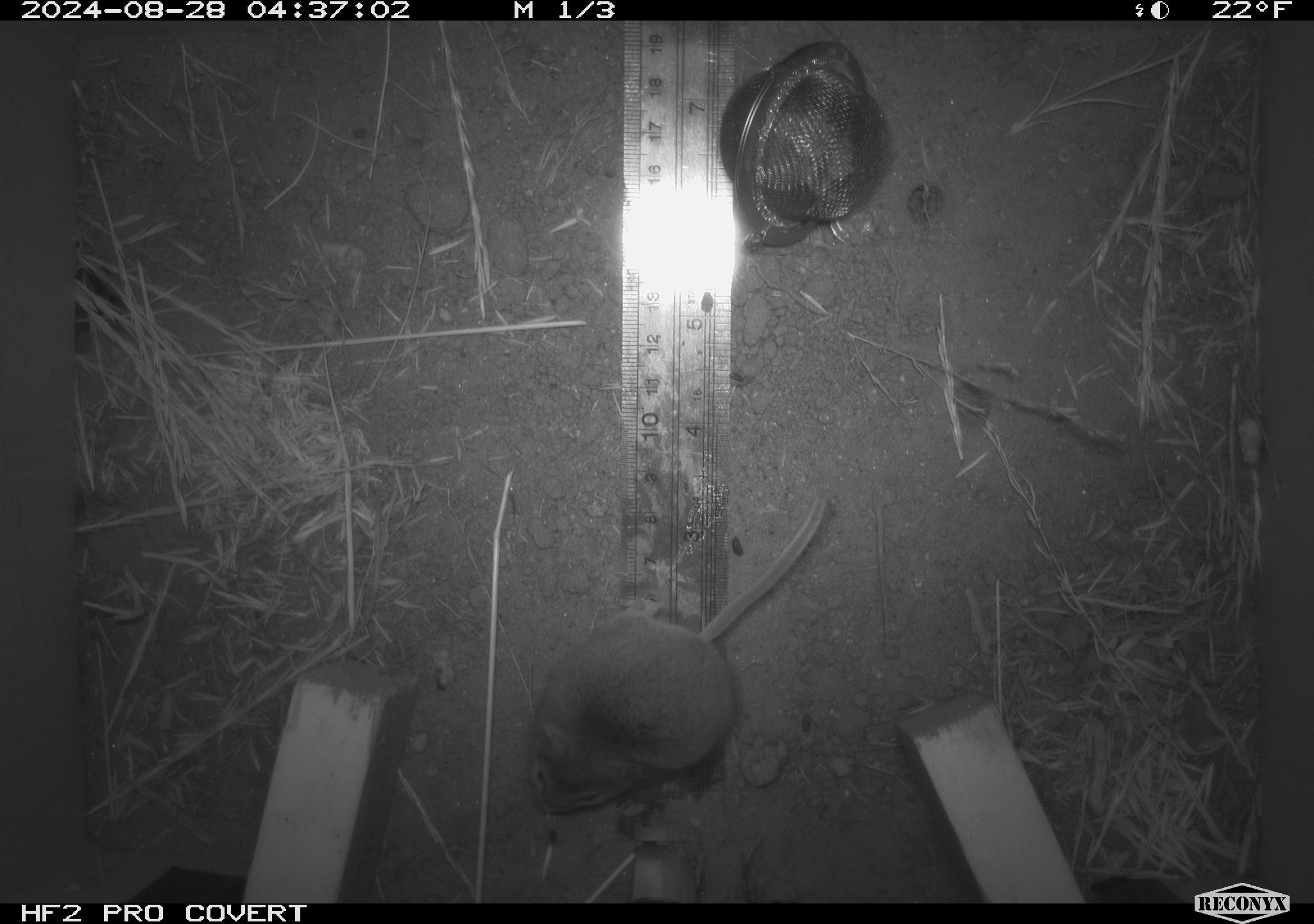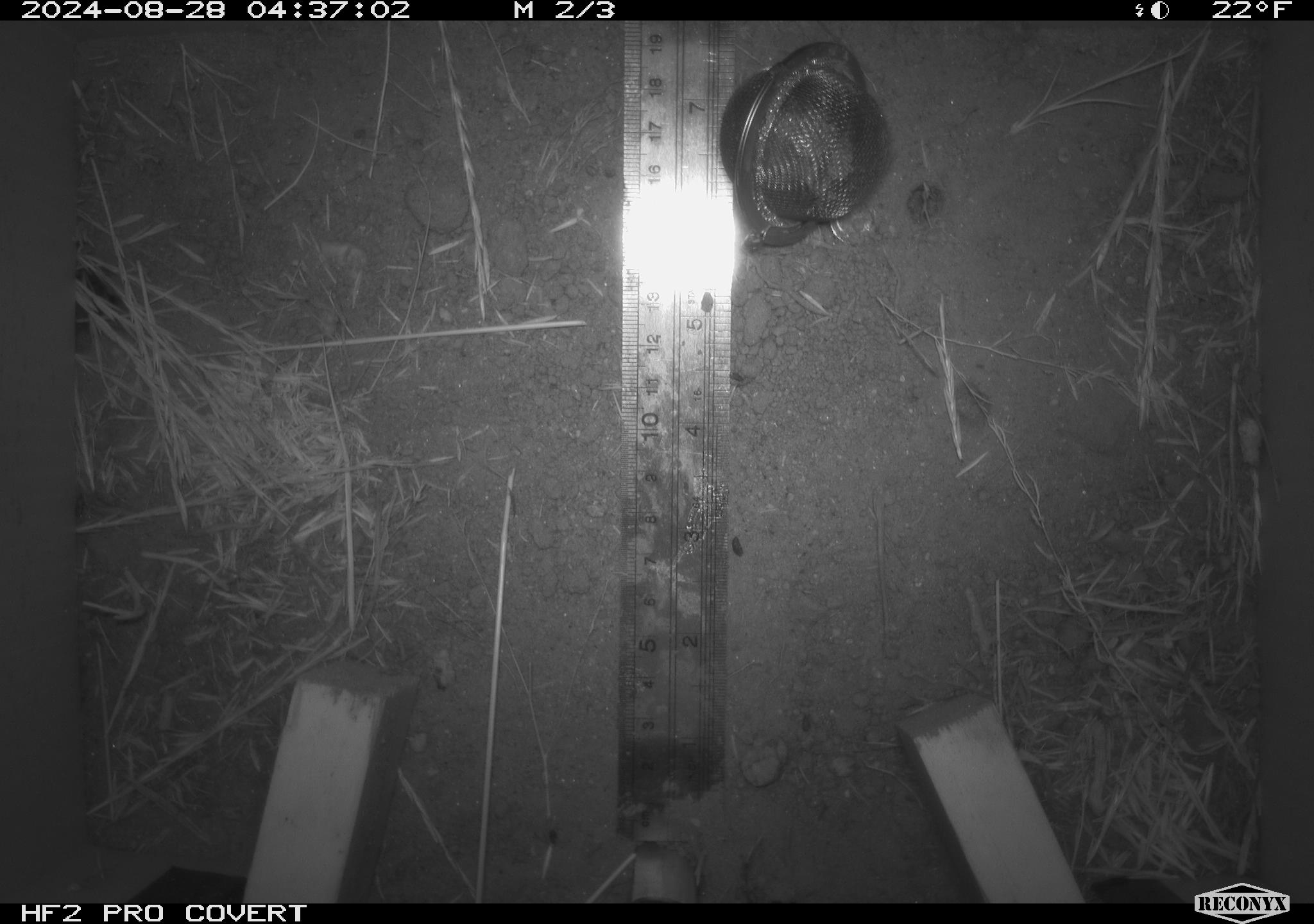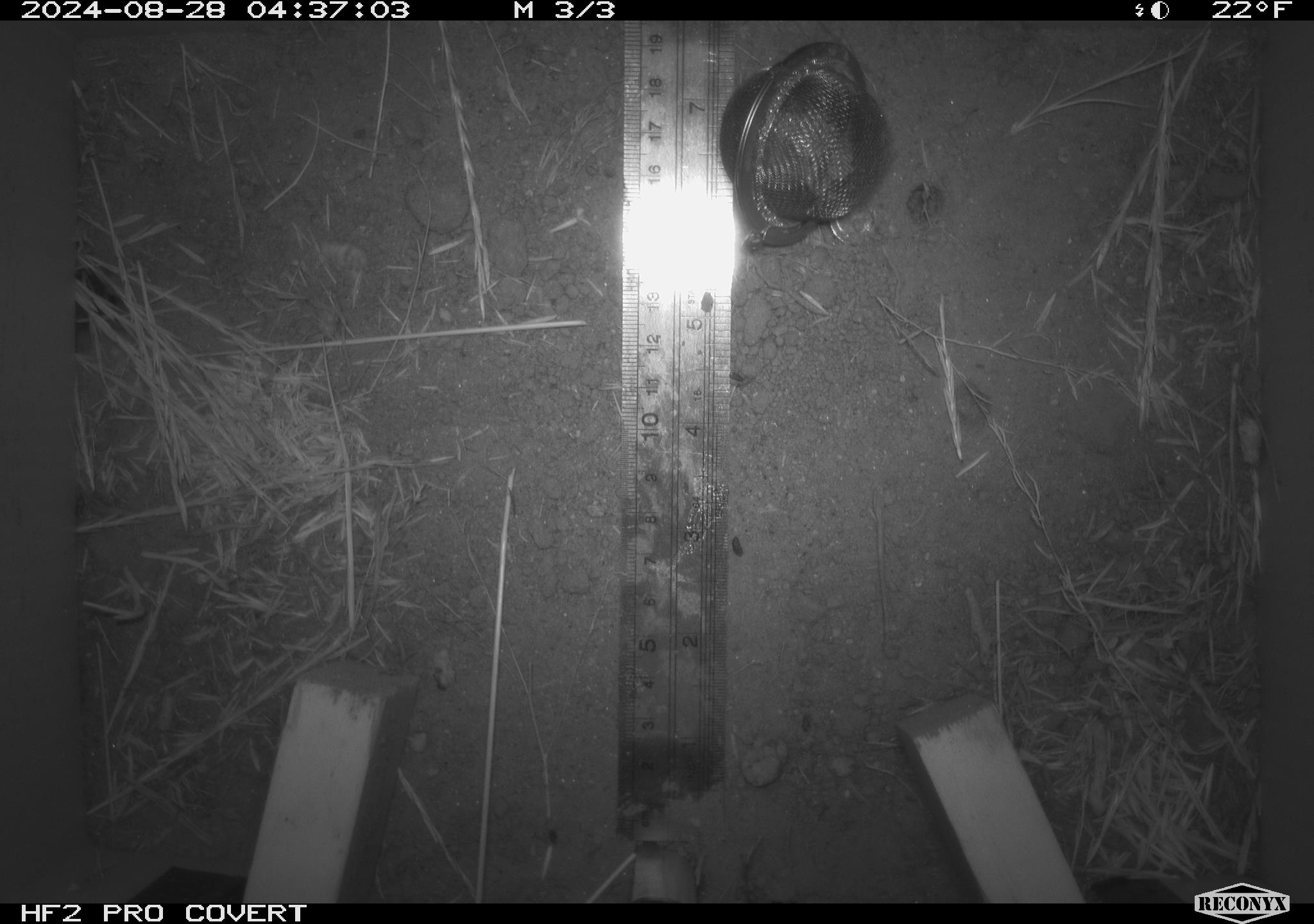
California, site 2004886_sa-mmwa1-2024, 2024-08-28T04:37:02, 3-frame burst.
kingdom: Animalia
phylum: Chordata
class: Mammalia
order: Rodentia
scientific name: Rodentia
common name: mouse species